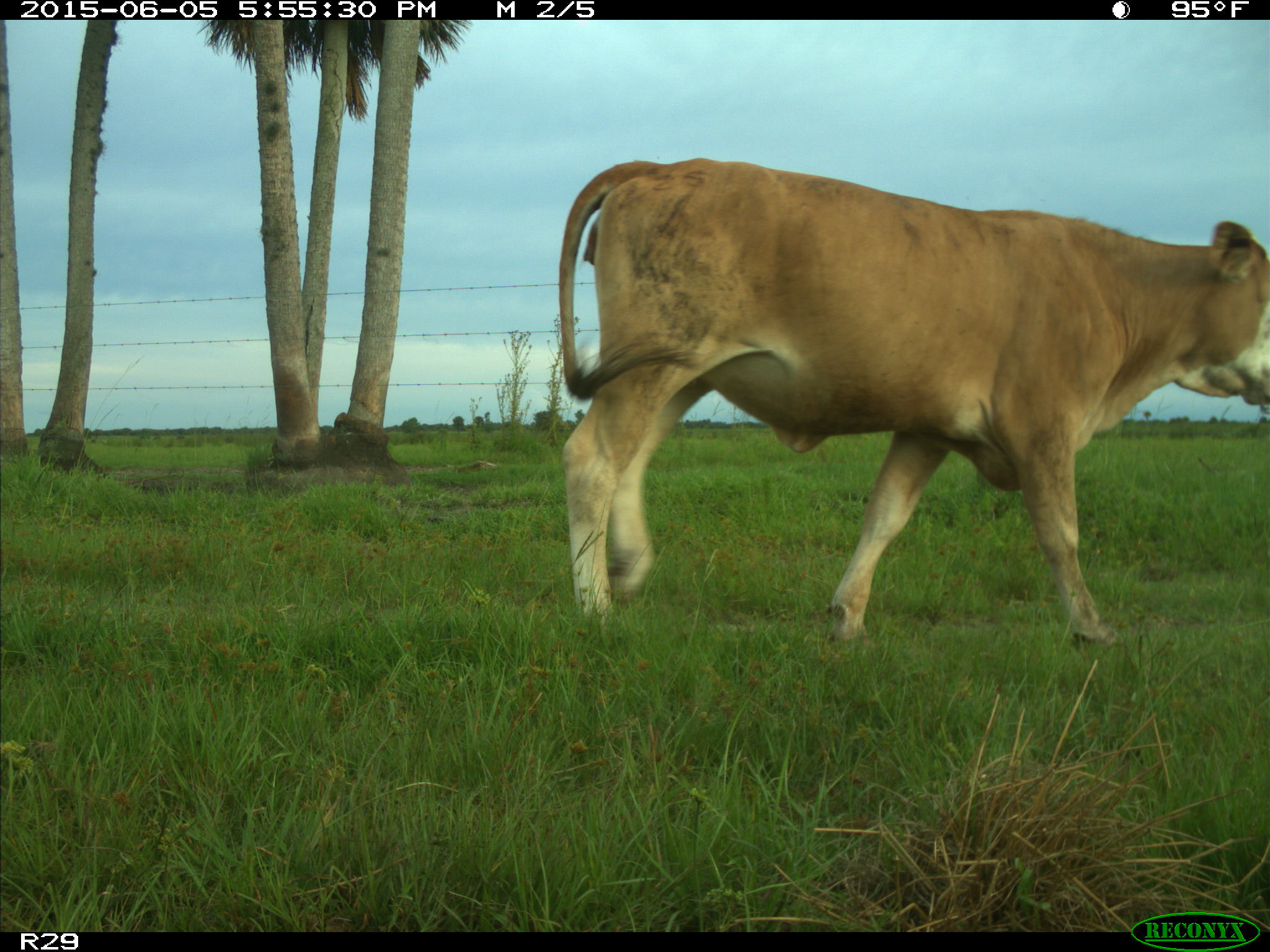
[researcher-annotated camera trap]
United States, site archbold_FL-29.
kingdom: Animalia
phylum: Chordata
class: Mammalia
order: Artiodactyla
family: Bovidae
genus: Bos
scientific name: Bos taurus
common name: domestic cow